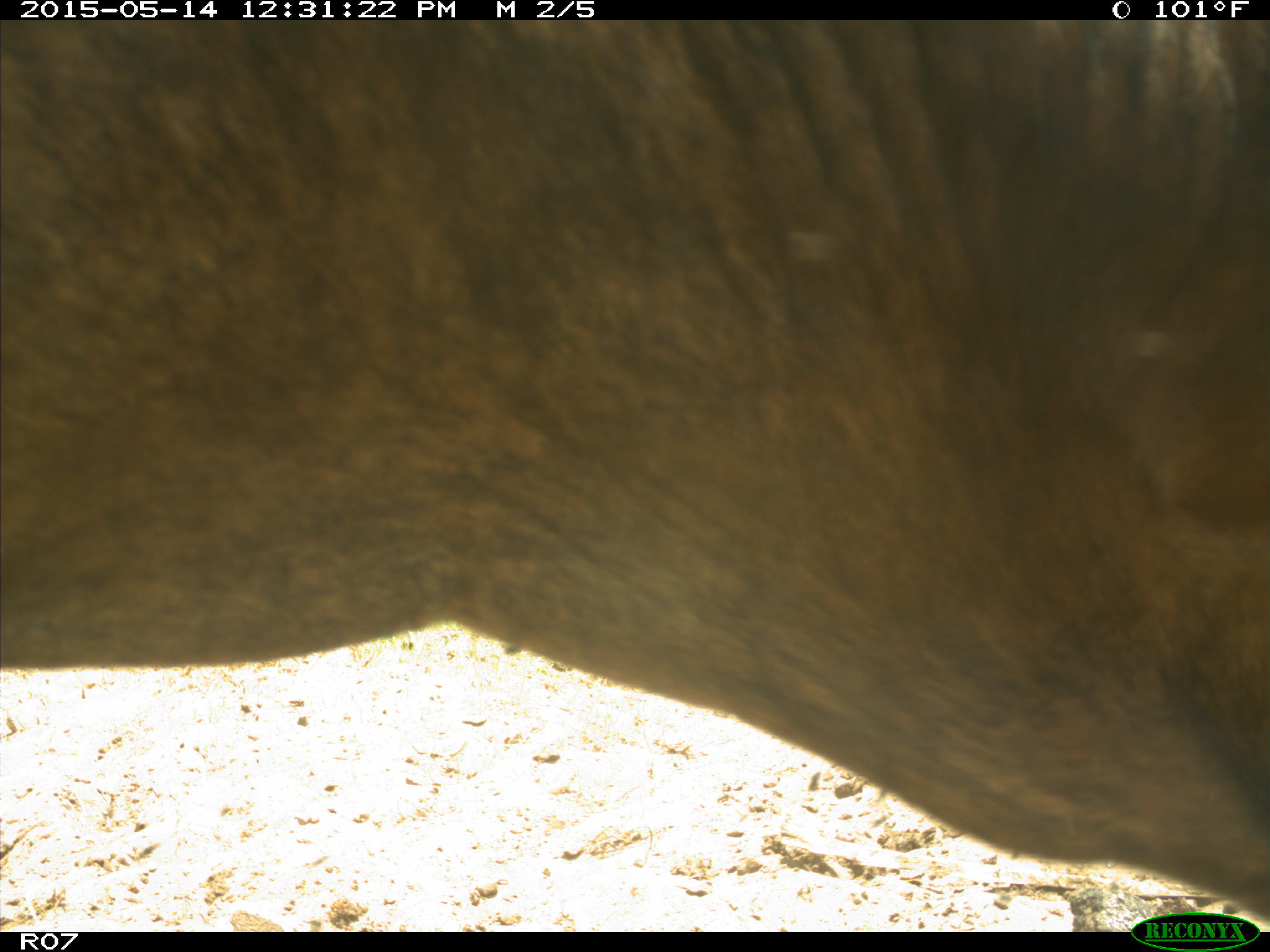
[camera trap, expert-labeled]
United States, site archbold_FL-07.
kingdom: Animalia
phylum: Chordata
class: Mammalia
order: Artiodactyla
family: Bovidae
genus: Bos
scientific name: Bos taurus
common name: domestic cow